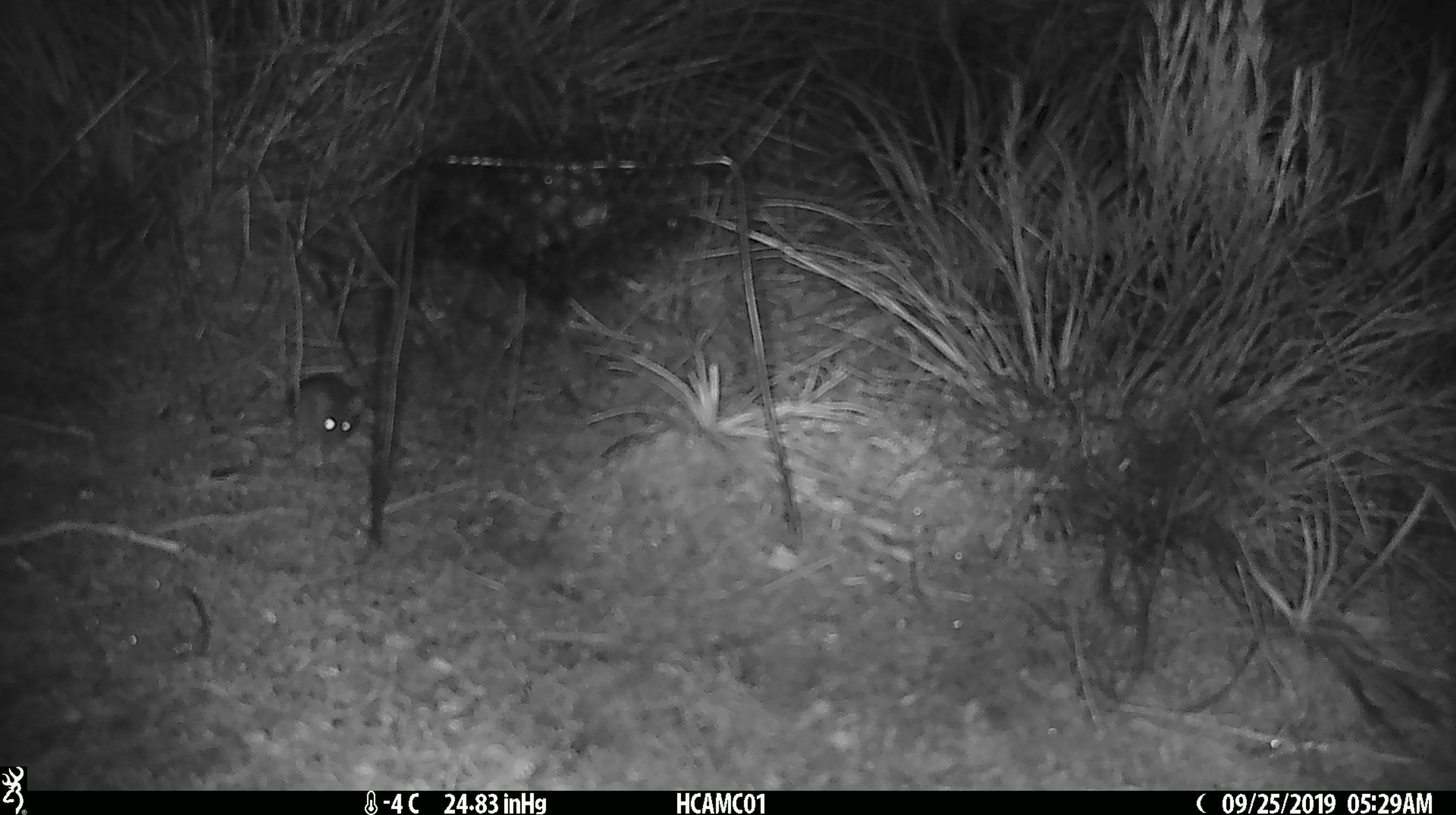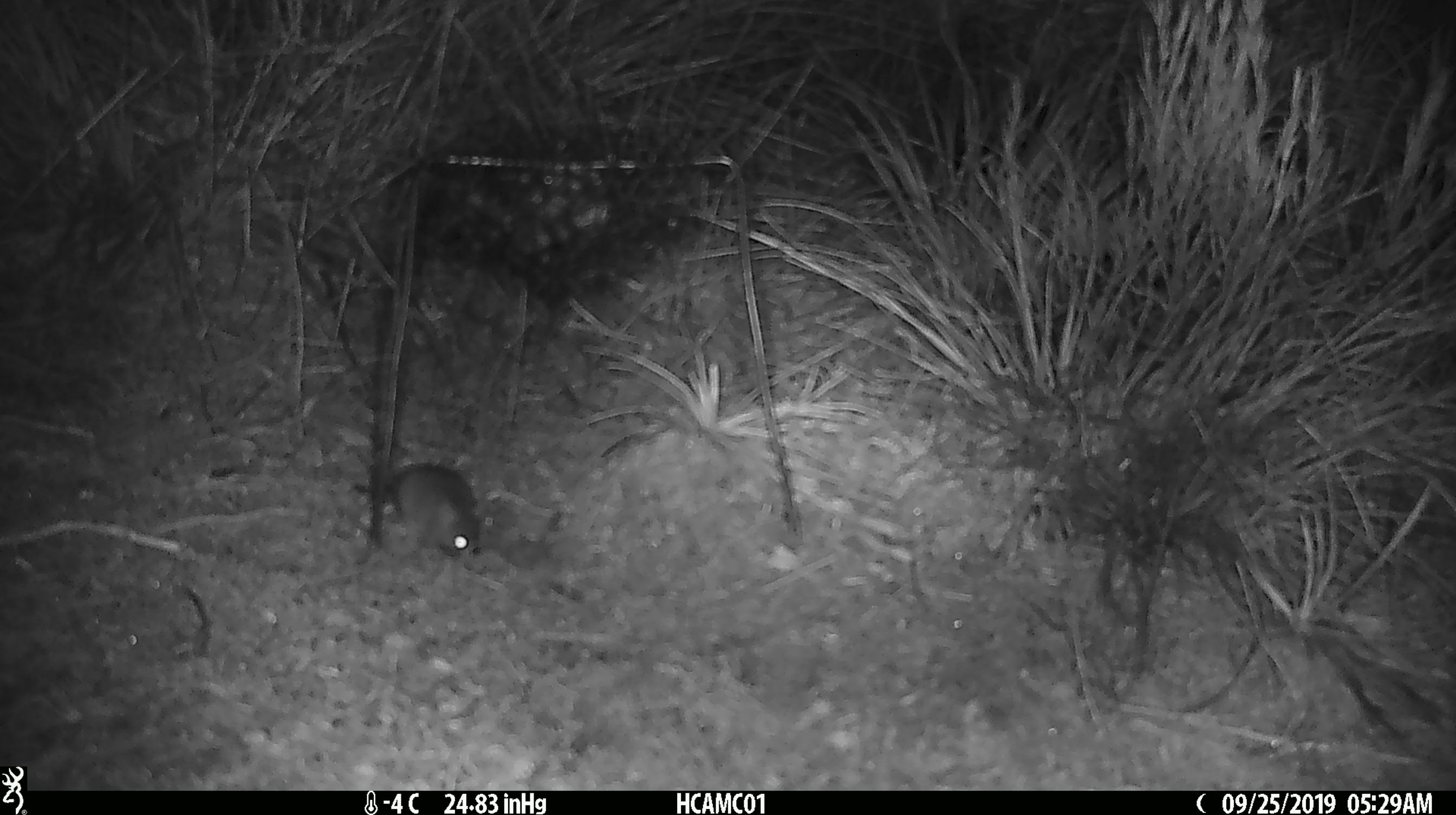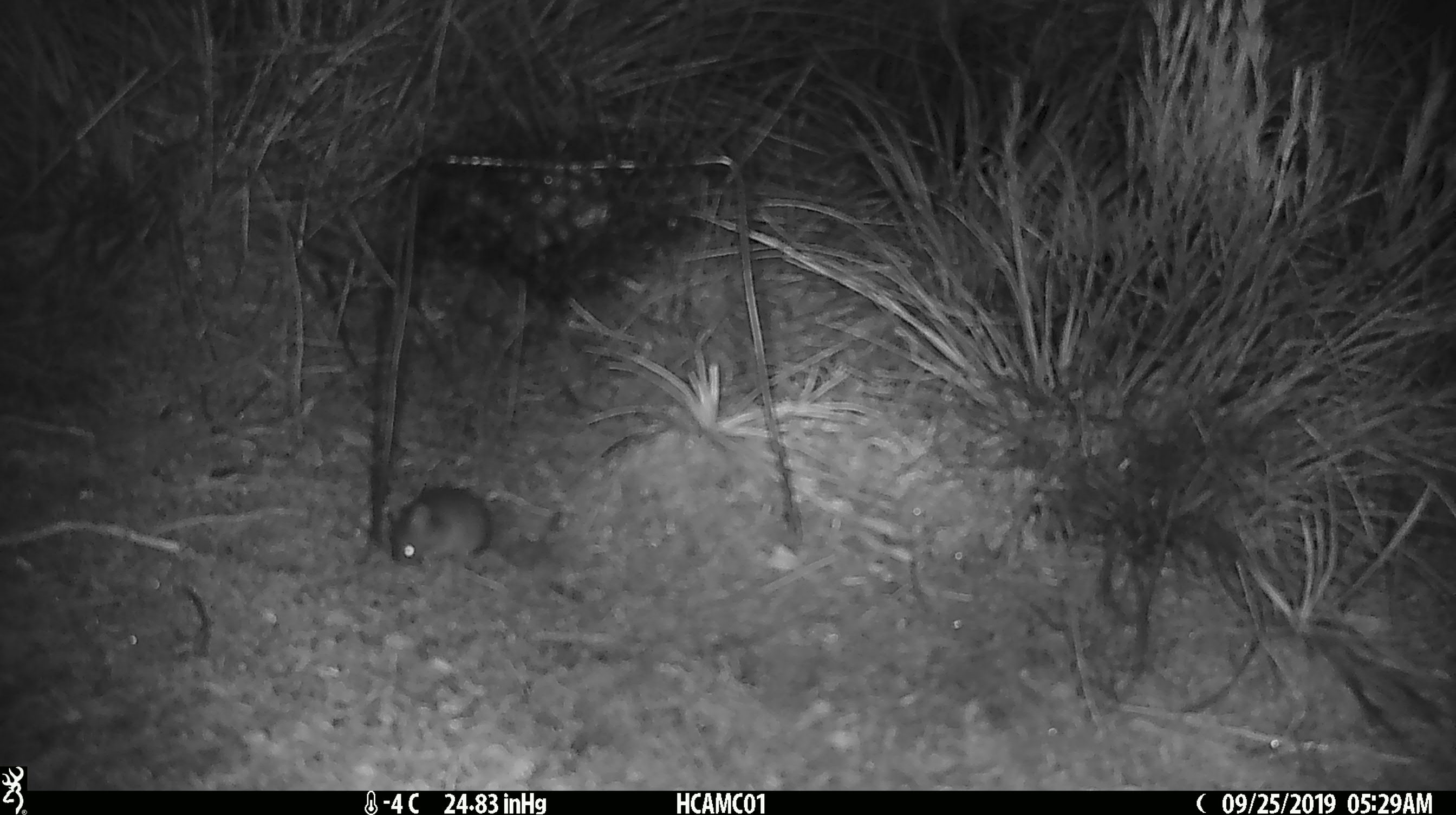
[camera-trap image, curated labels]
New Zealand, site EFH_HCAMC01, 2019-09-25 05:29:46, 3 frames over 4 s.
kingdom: Animalia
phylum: Chordata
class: Mammalia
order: Rodentia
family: Muridae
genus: Mus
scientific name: Mus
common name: mouse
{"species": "mouse (Mus)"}